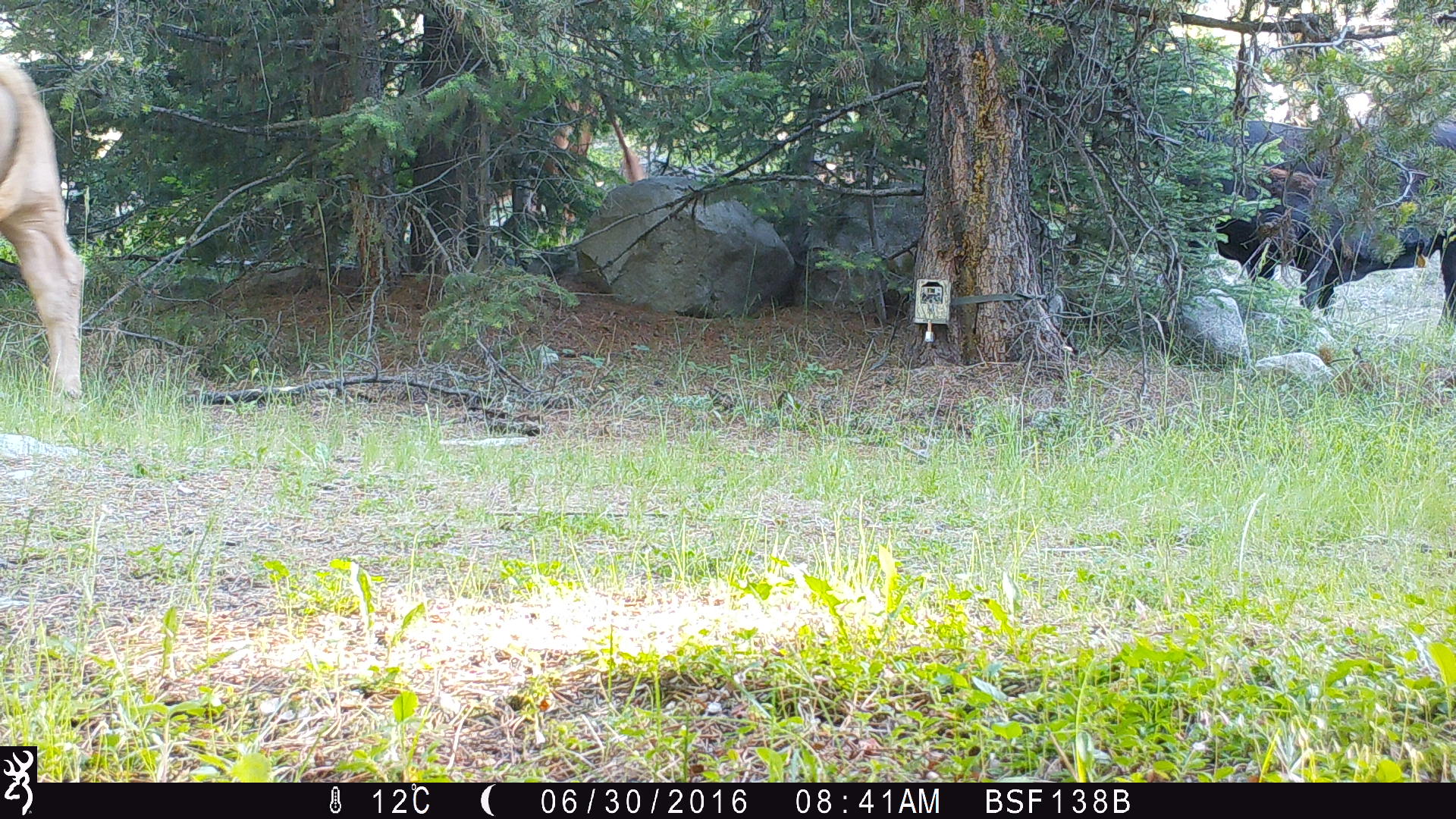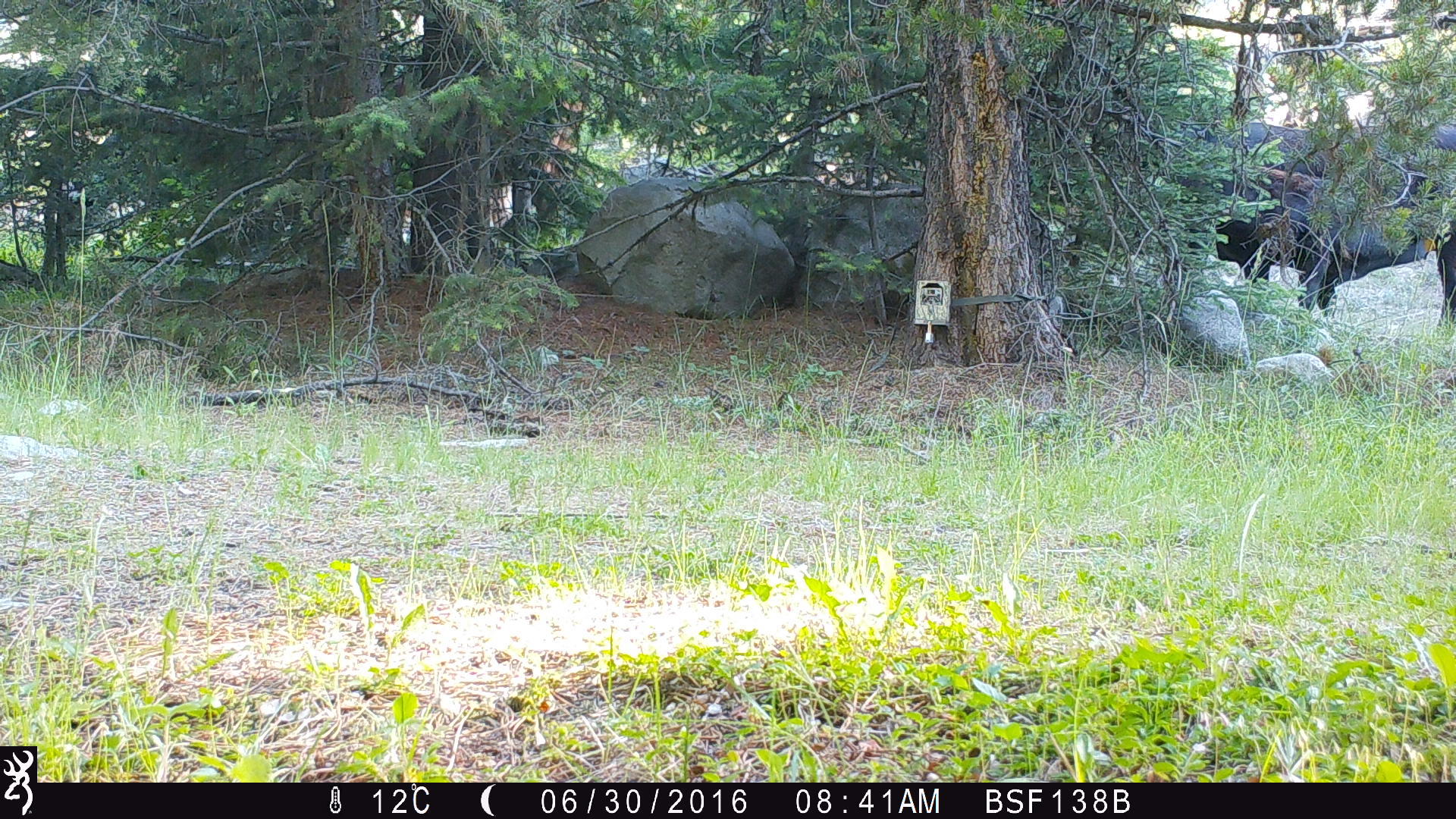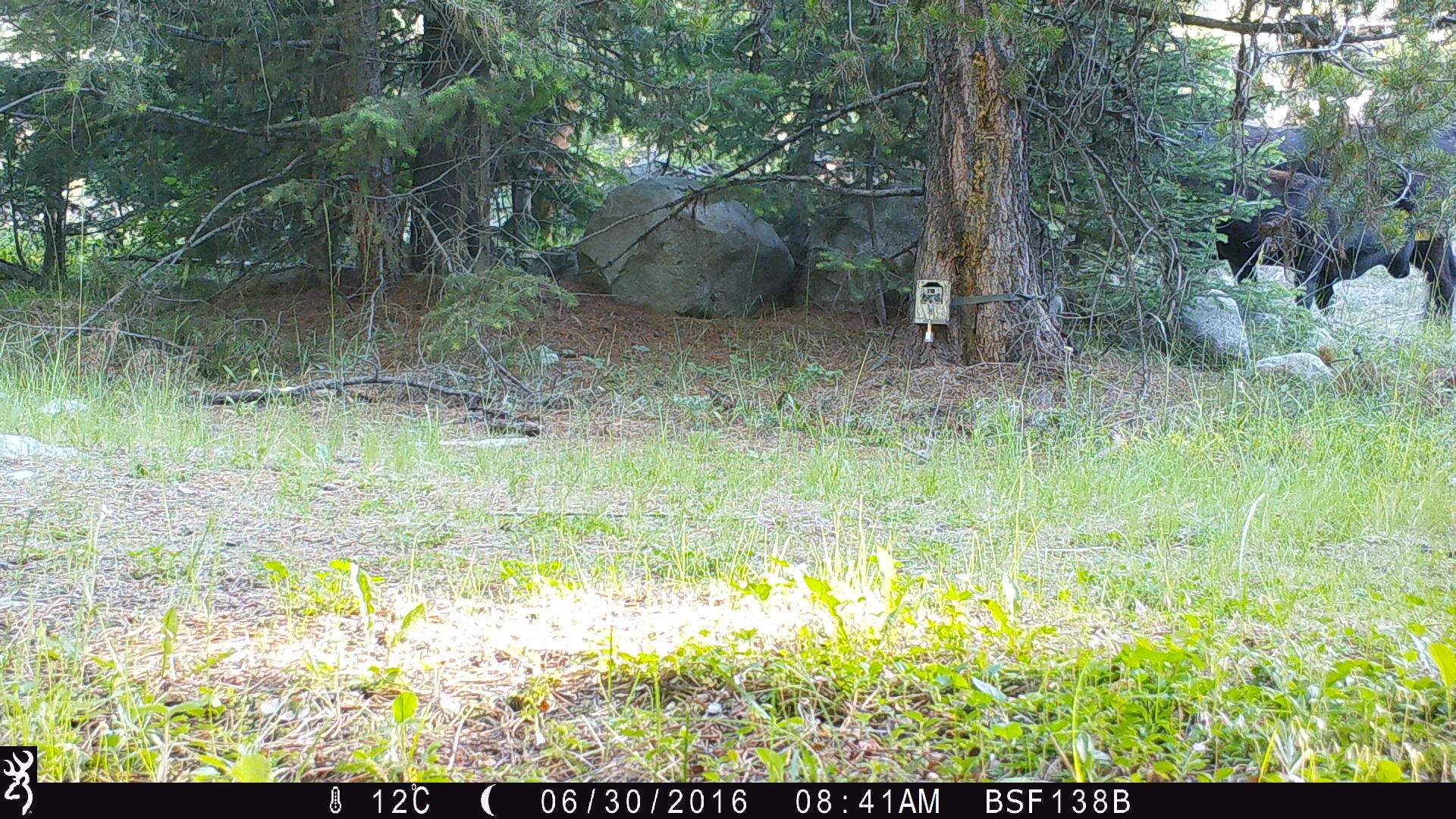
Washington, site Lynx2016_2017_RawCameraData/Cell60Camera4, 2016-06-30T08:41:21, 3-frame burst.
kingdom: Animalia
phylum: Chordata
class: Mammalia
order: Artiodactyla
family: Bovidae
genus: Bos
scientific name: Bos taurus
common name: domestic cattle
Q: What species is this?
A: Domestic cattle (Bos taurus).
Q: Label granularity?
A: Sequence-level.